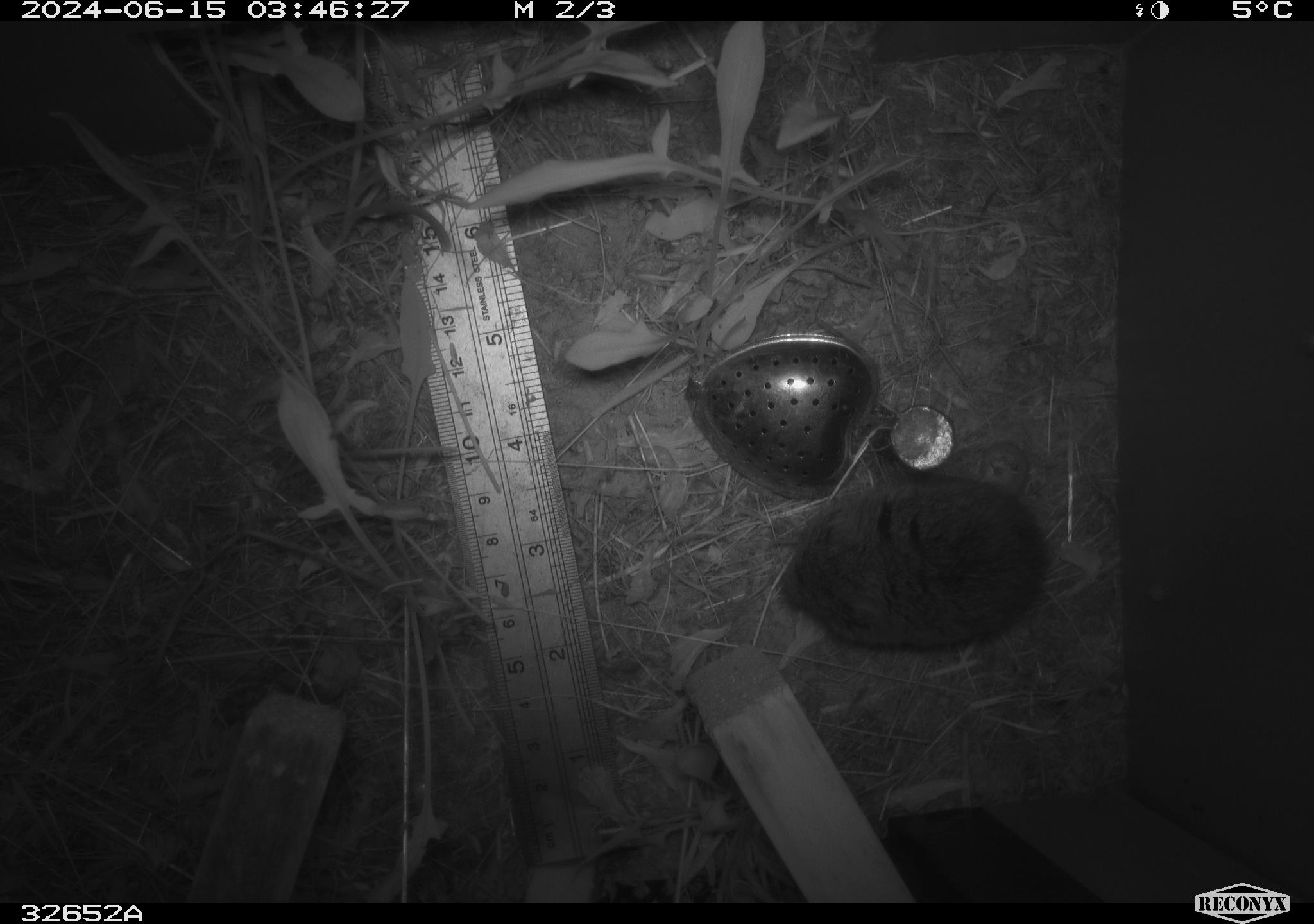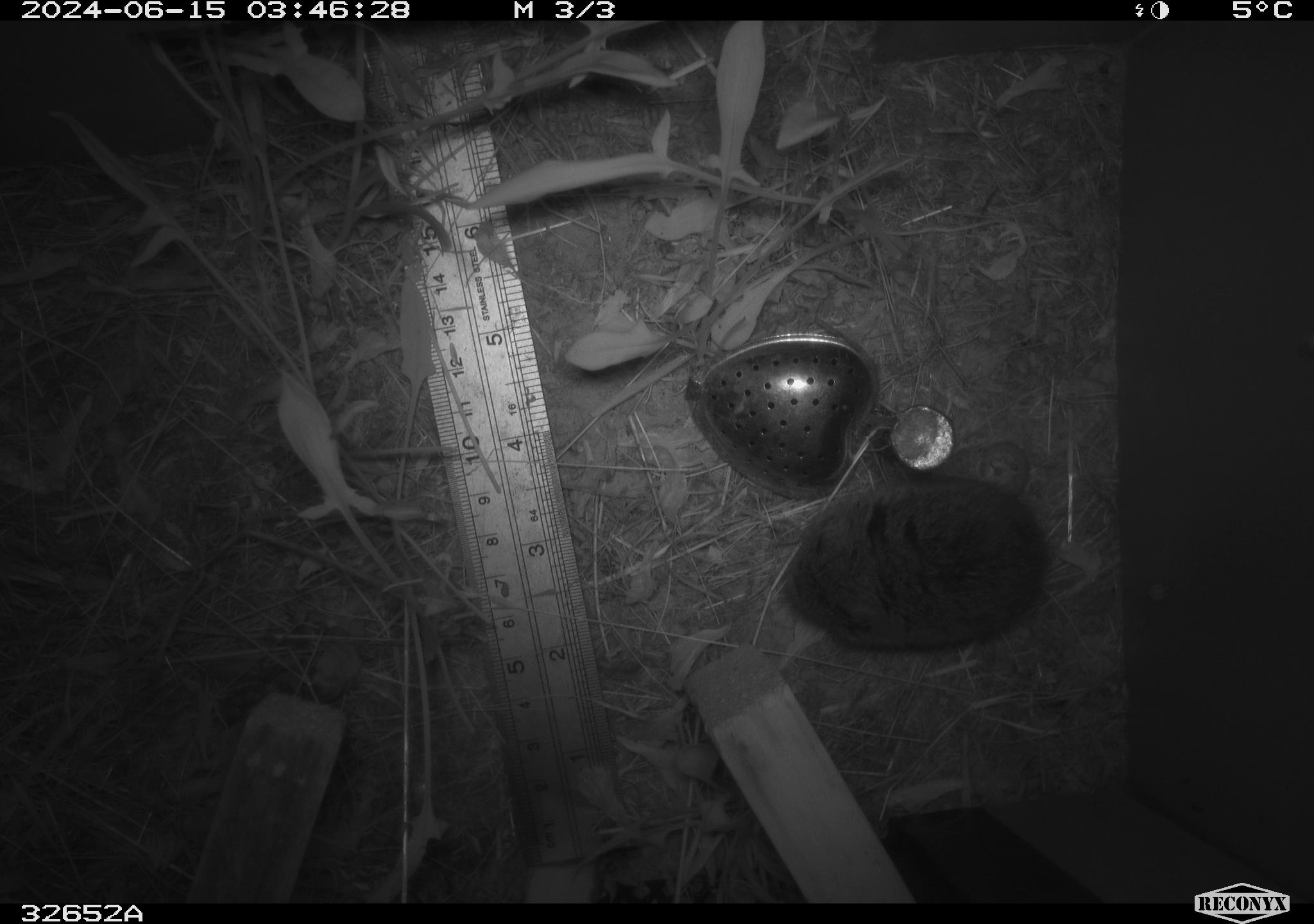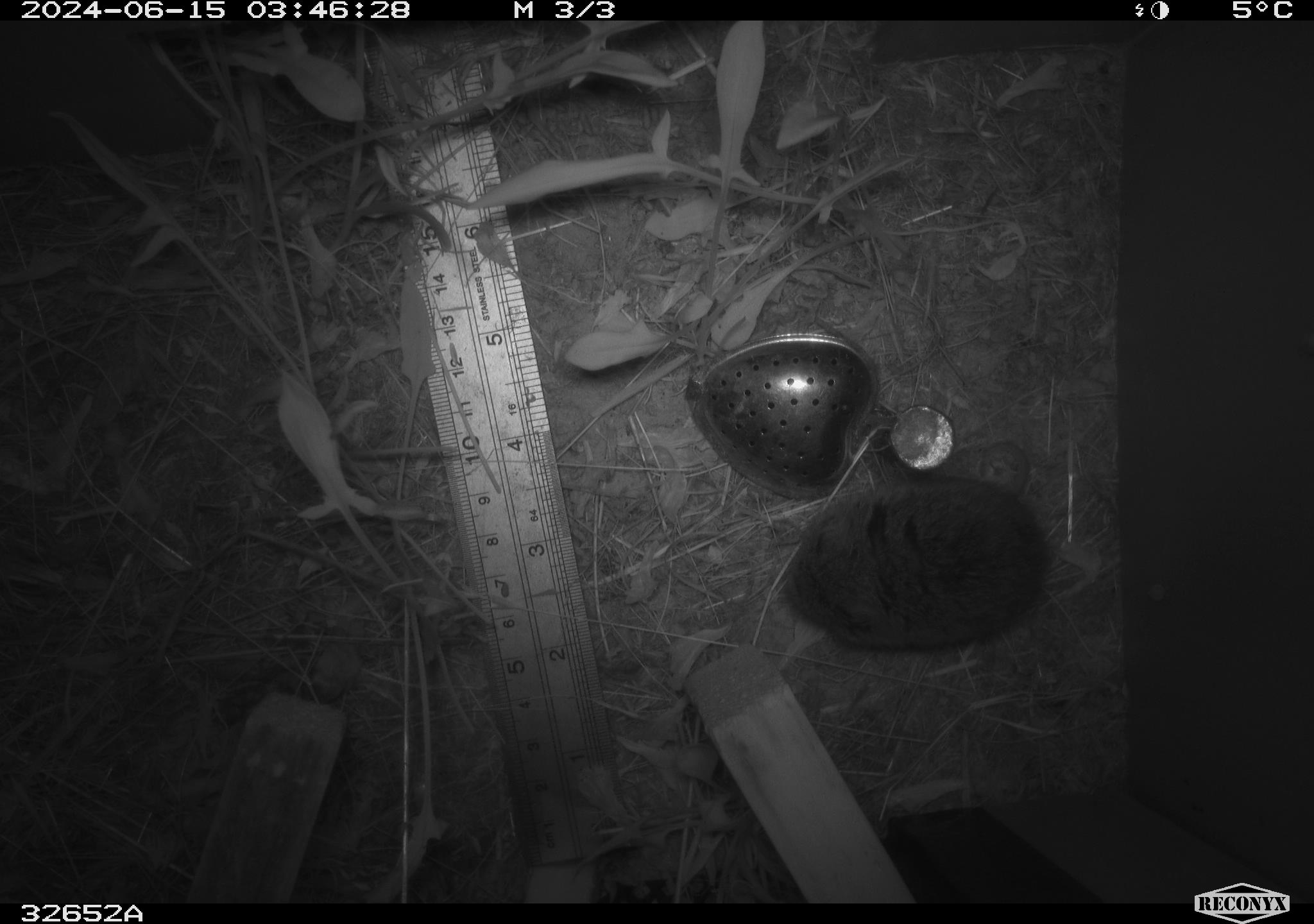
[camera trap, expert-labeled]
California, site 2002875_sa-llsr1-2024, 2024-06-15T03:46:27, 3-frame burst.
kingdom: Animalia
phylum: Chordata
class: Mammalia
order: Rodentia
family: Cricetidae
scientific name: Arvicolinae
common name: voles, lemmings, and muskrats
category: arvicolinae subfamily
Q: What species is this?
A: Arvicolinae subfamily (voles, lemmings, and muskrats) (Arvicolinae).